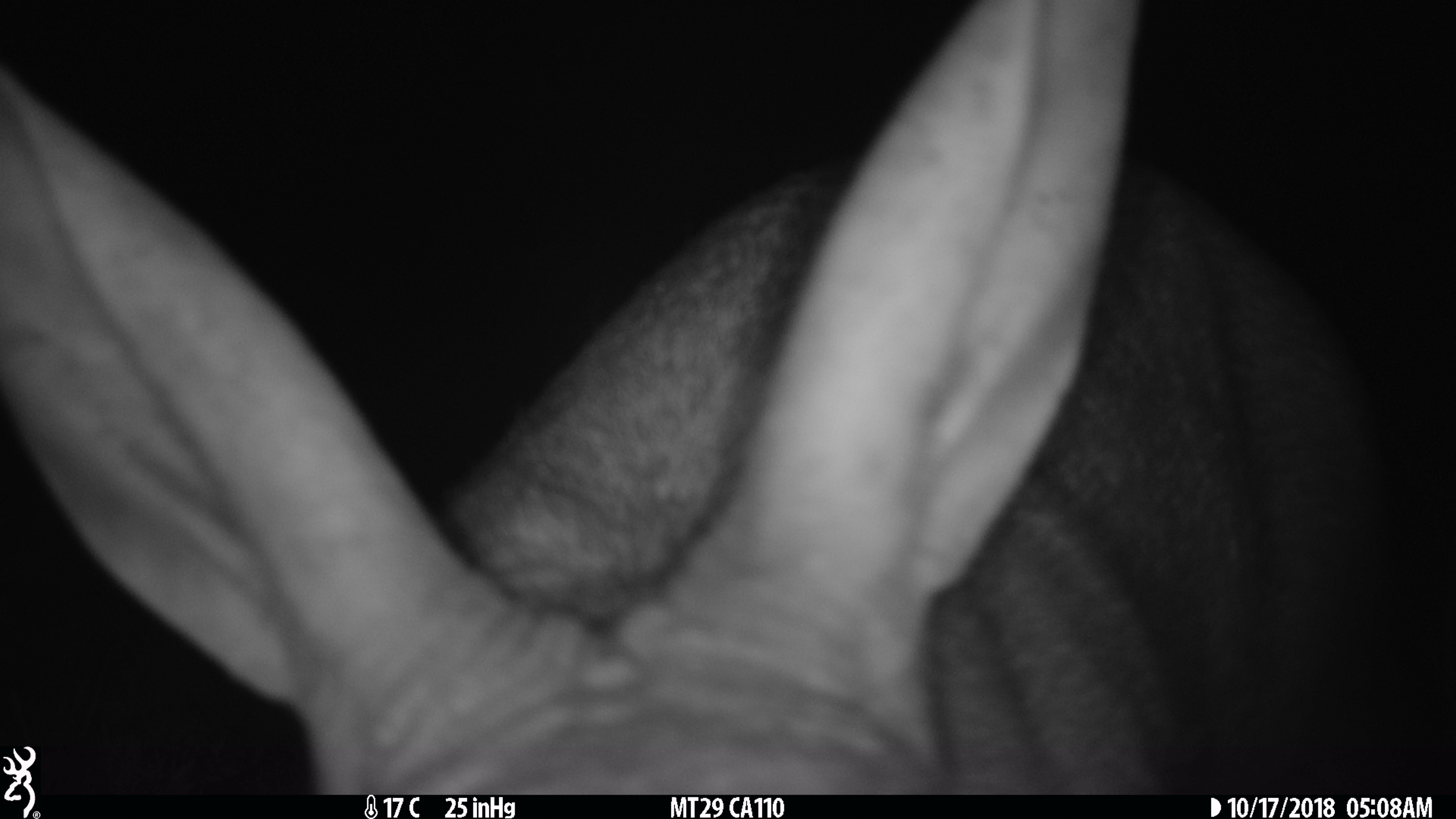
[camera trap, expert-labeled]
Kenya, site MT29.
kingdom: Animalia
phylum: Chordata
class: Mammalia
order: Tubulidentata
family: Orycteropodidae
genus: Orycteropus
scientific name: Orycteropus afer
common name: aardvark